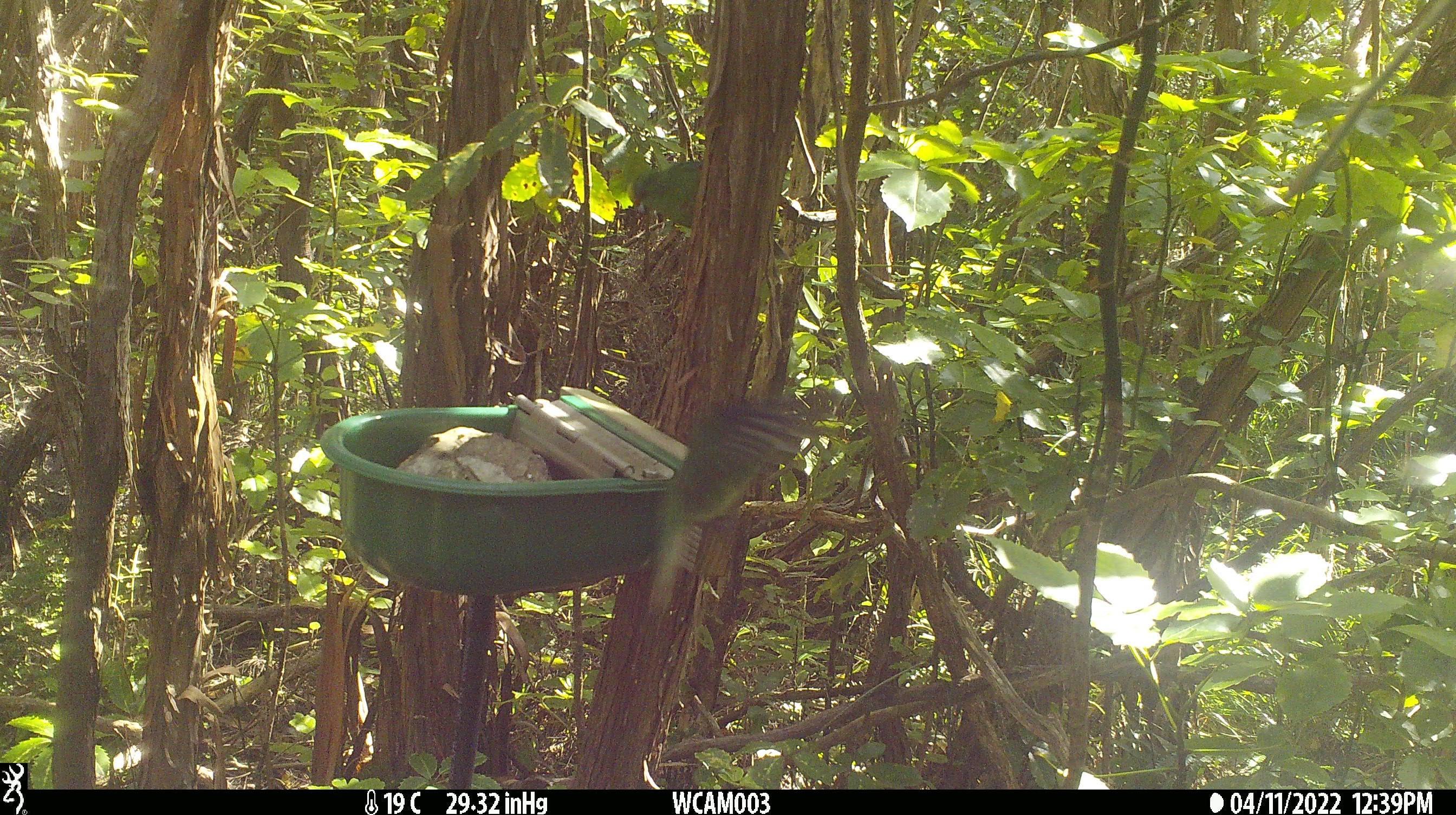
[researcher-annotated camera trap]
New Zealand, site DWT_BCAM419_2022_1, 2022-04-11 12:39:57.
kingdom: Animalia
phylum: Chordata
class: Aves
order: Psittaciformes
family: Psittaculidae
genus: Cyanoramphus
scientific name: Cyanoramphus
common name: parakeet